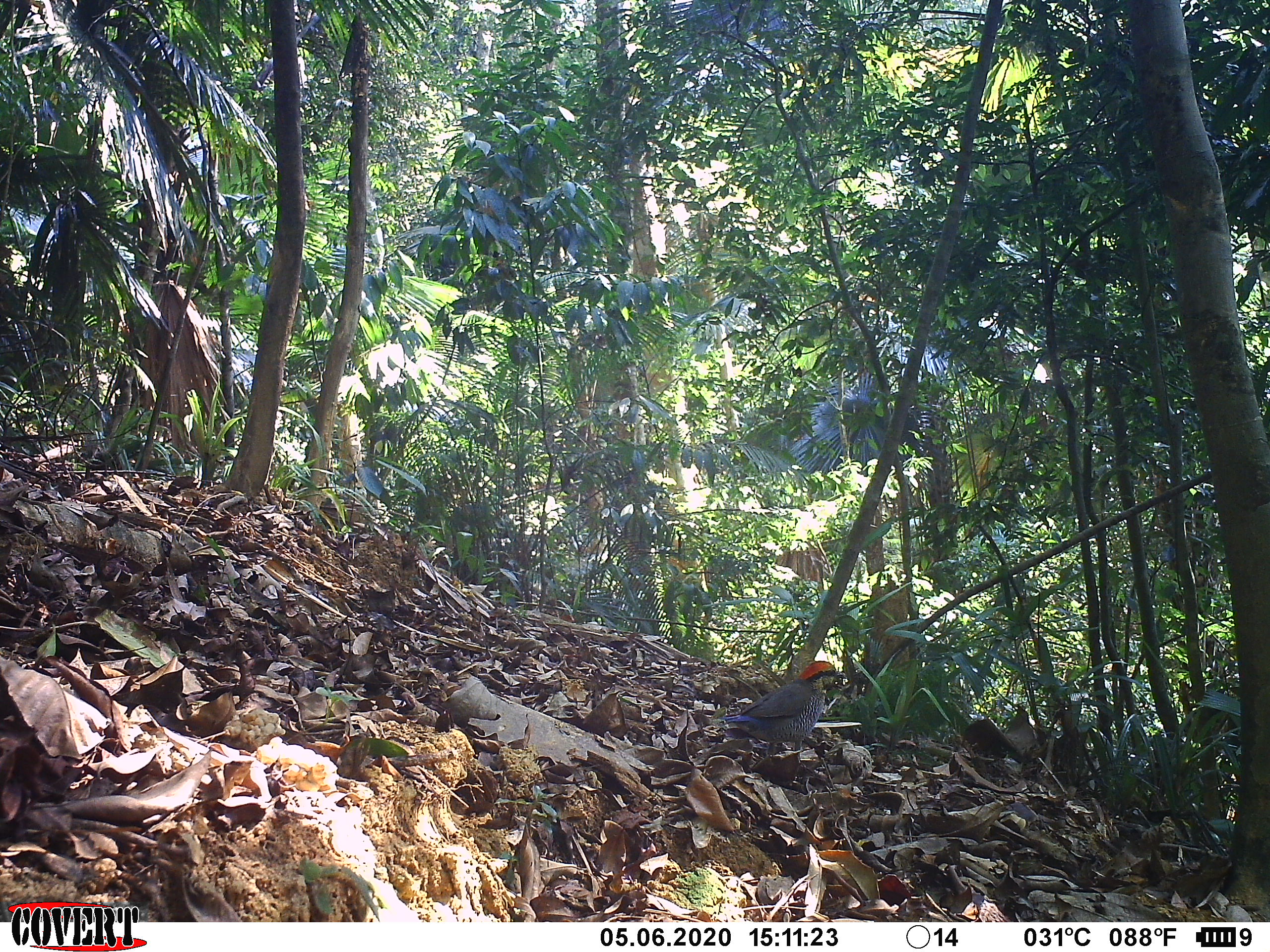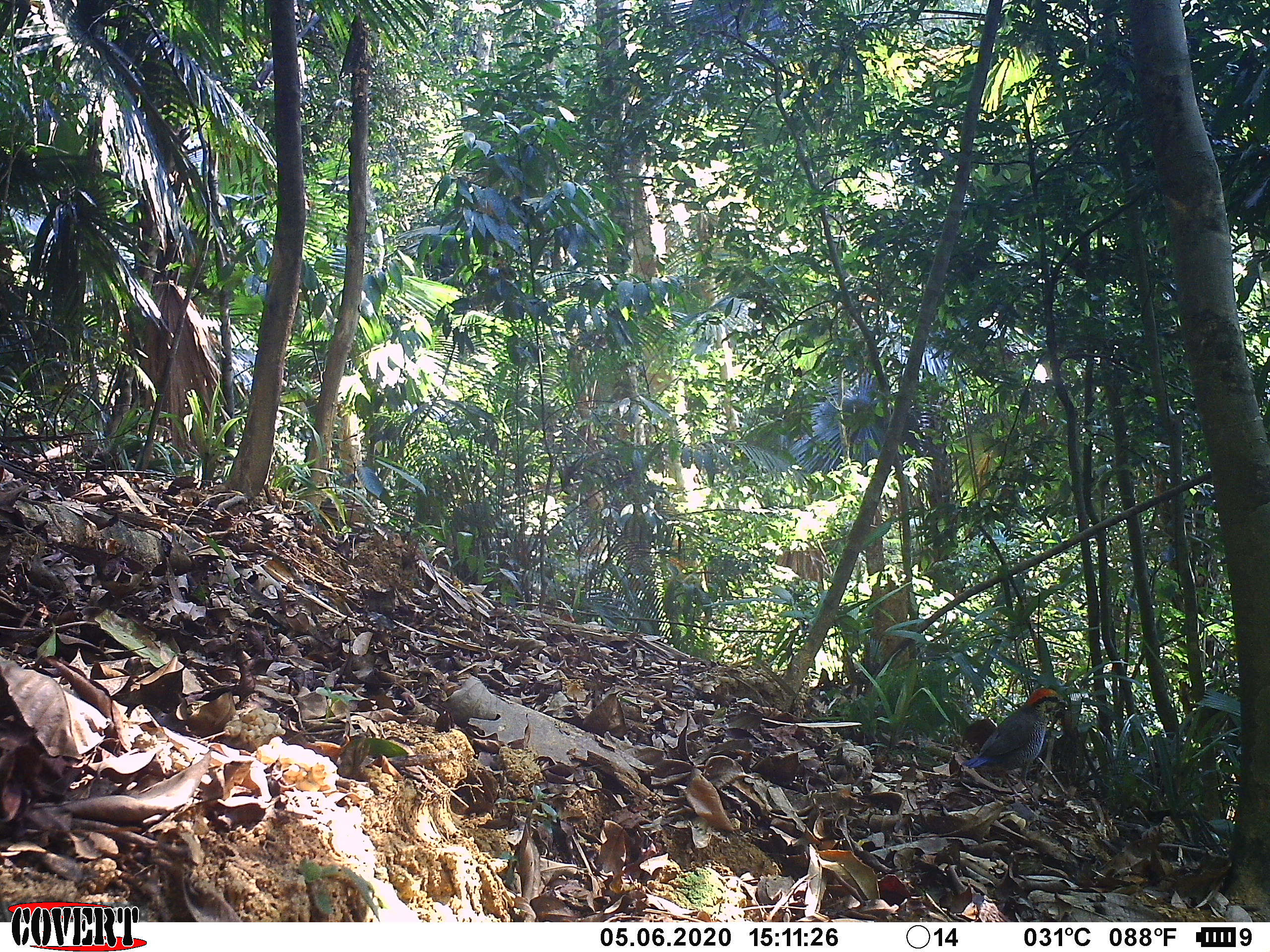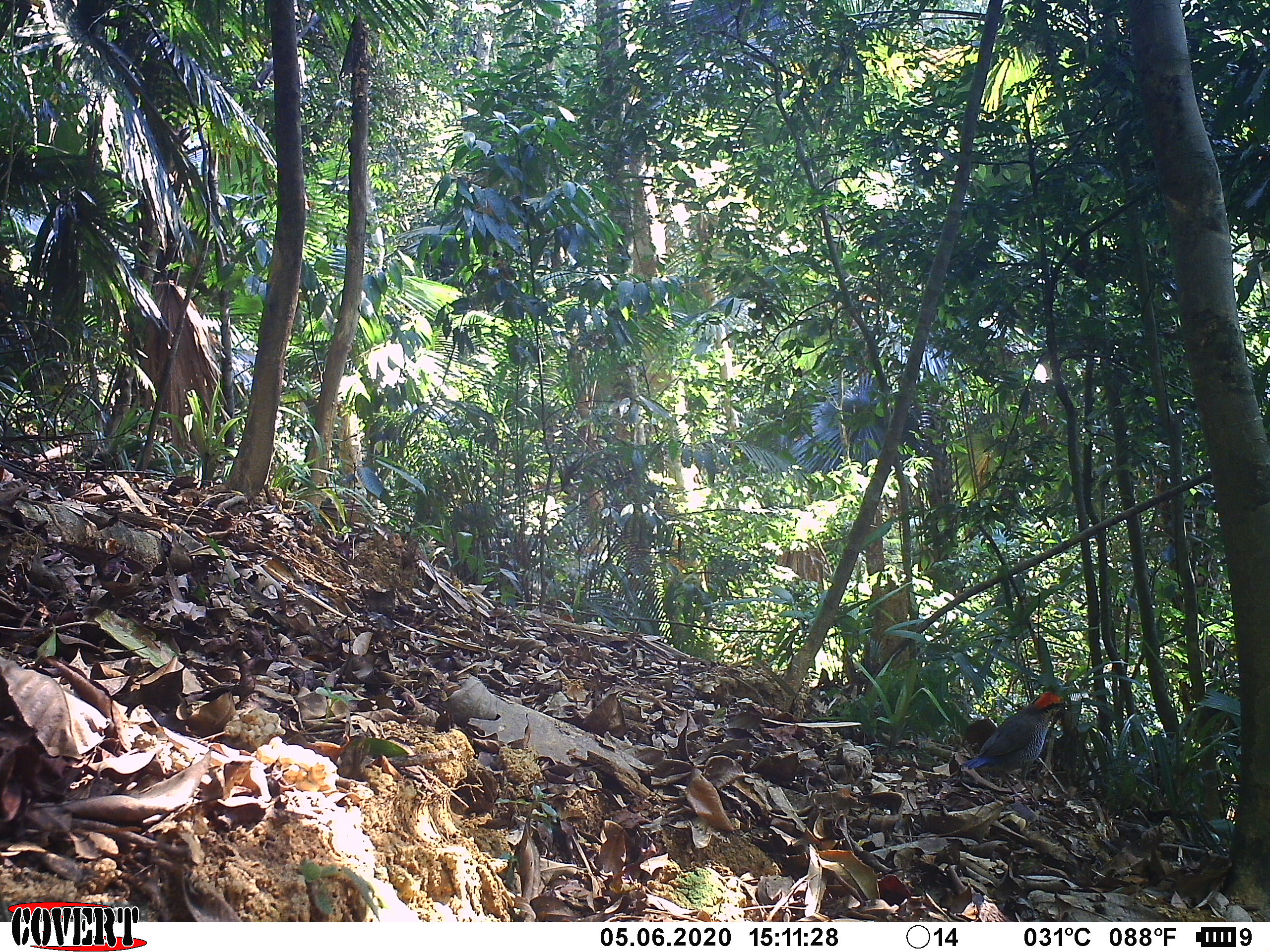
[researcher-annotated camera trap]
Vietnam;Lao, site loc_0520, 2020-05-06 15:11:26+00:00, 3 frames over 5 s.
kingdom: Animalia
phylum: Chordata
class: Aves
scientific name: Aves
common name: bird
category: unidentified bird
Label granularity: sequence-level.